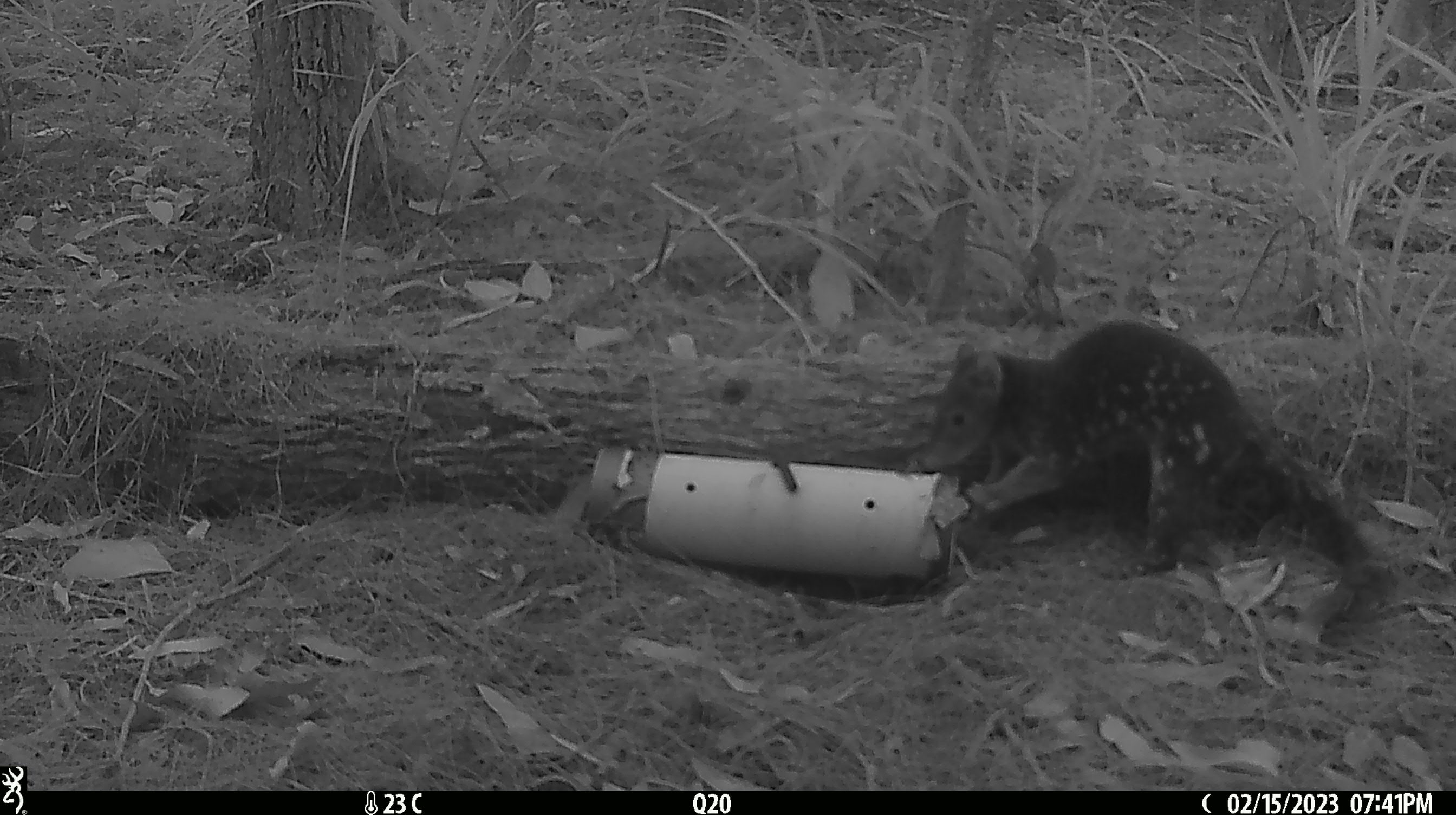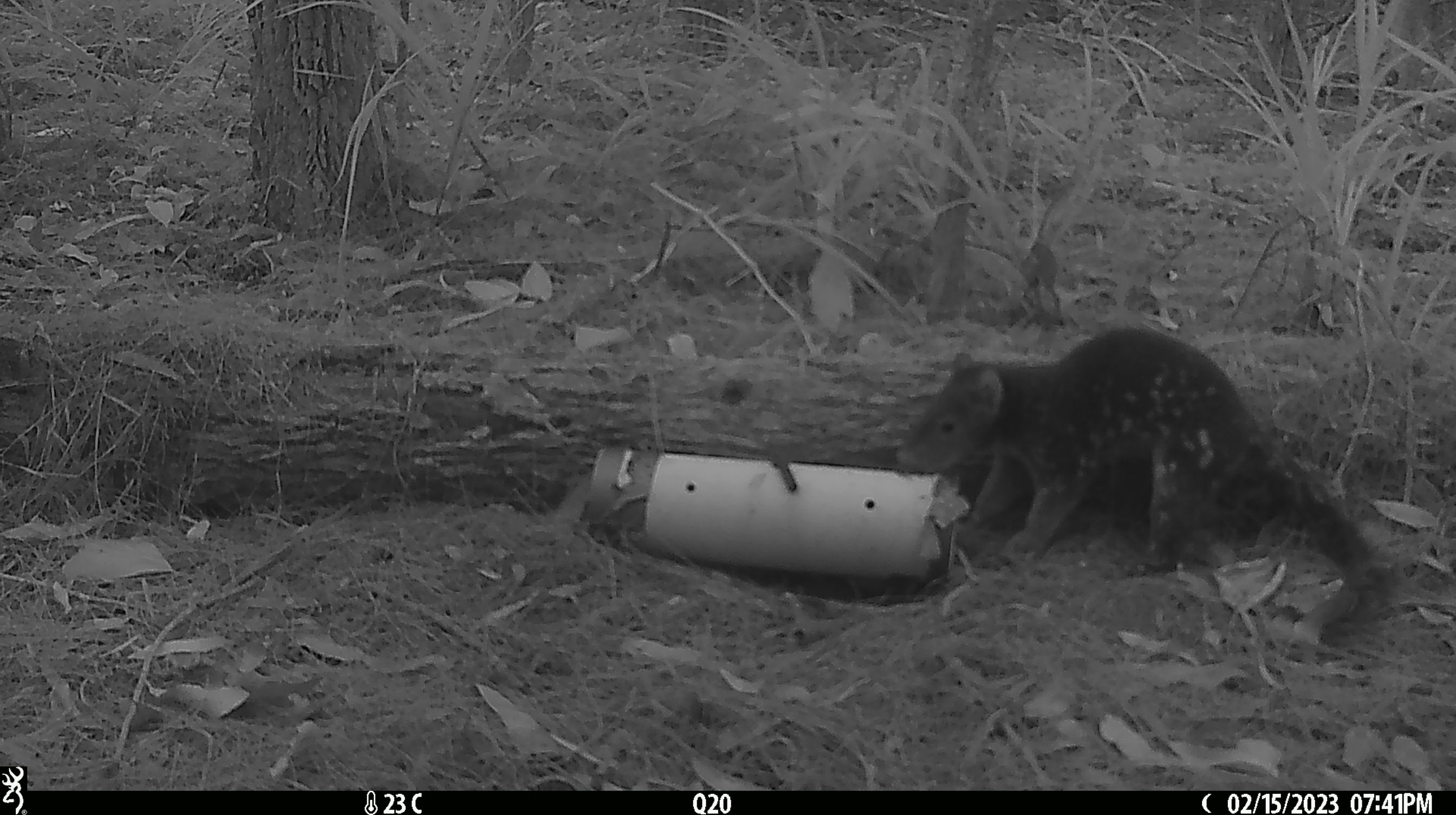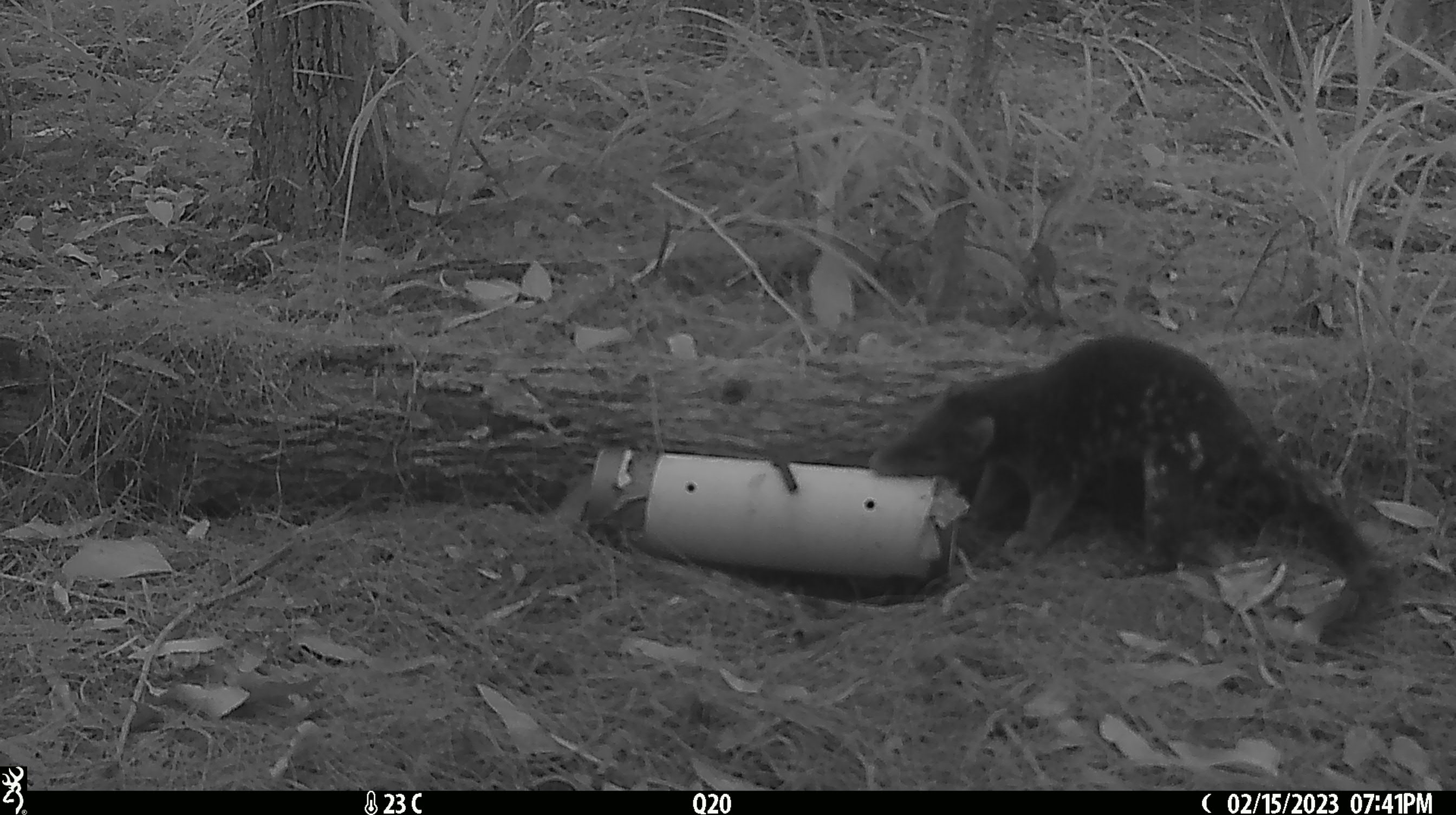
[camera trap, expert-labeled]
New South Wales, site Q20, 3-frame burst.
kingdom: Animalia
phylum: Chordata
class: Mammalia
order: Dasyuromorphia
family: Dasyuridae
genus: Dasyurus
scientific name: Dasyurus maculatus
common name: spotted-tailed quoll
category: quoll